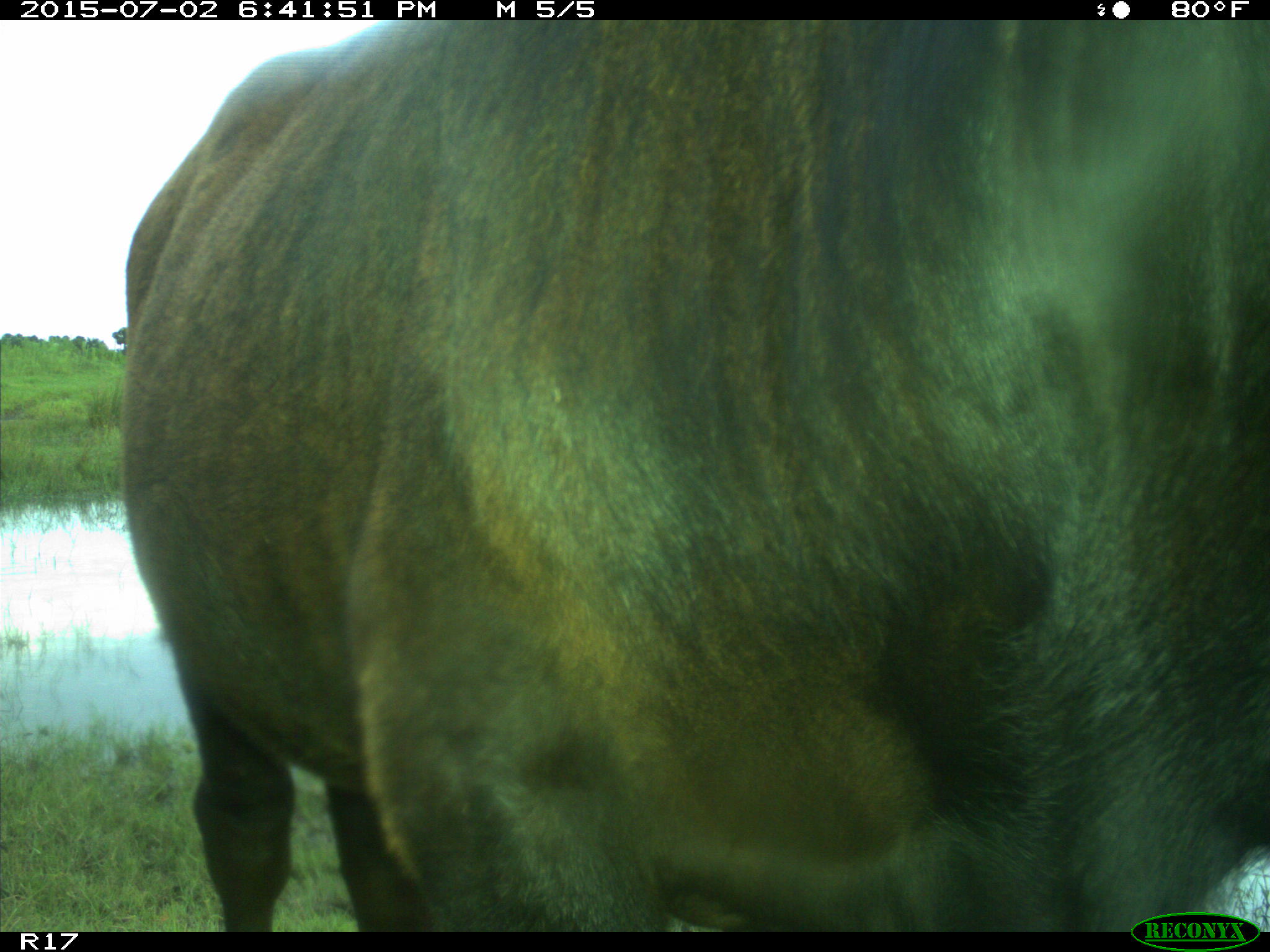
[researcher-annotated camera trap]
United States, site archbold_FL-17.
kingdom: Animalia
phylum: Chordata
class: Mammalia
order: Artiodactyla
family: Bovidae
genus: Bos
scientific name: Bos taurus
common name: domestic cow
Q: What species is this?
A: Bos taurus (domestic cow).